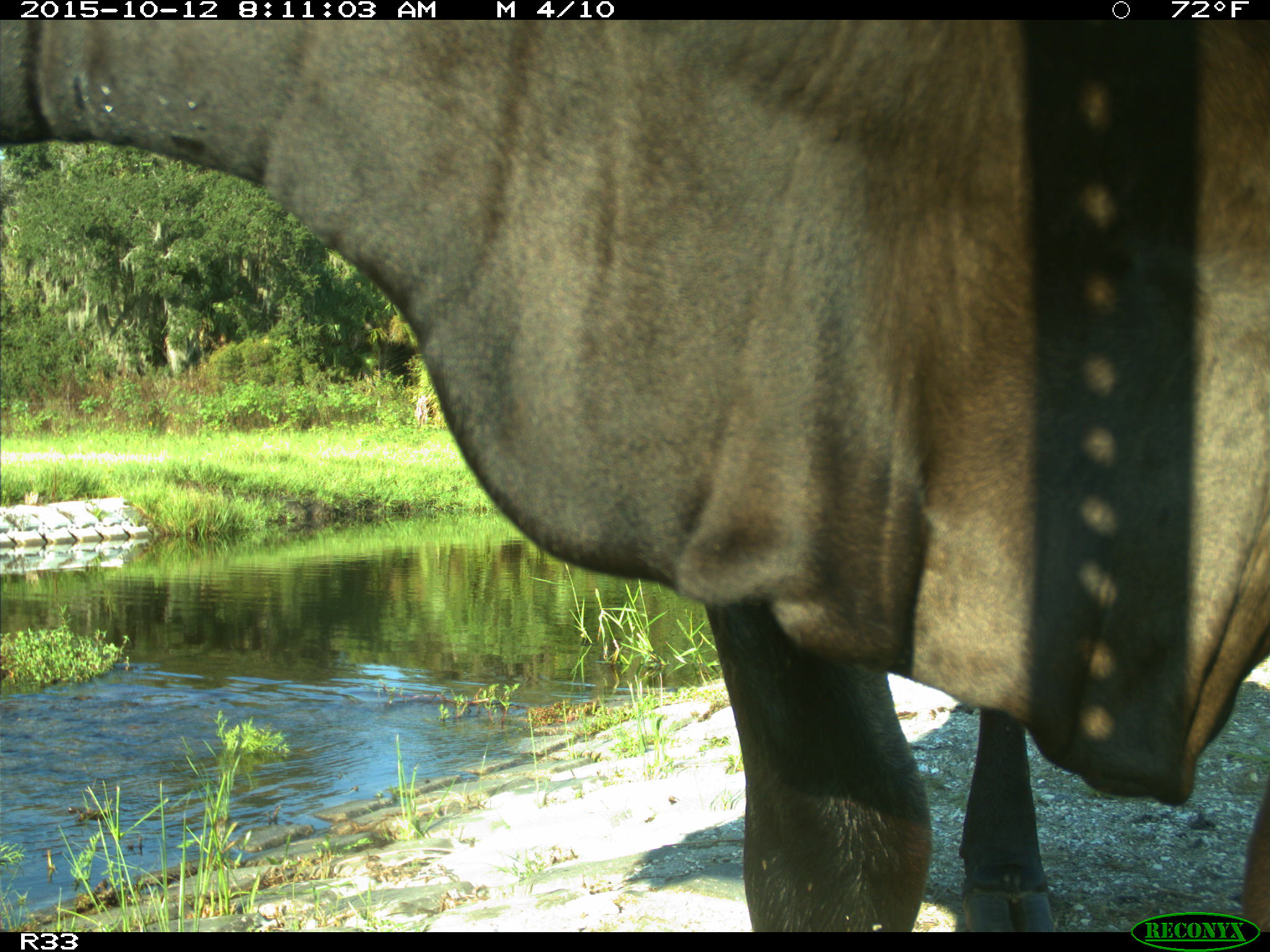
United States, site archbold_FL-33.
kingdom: Animalia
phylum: Chordata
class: Mammalia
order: Artiodactyla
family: Bovidae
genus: Bos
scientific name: Bos taurus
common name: domestic cow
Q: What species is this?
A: Bos taurus (domestic cow).